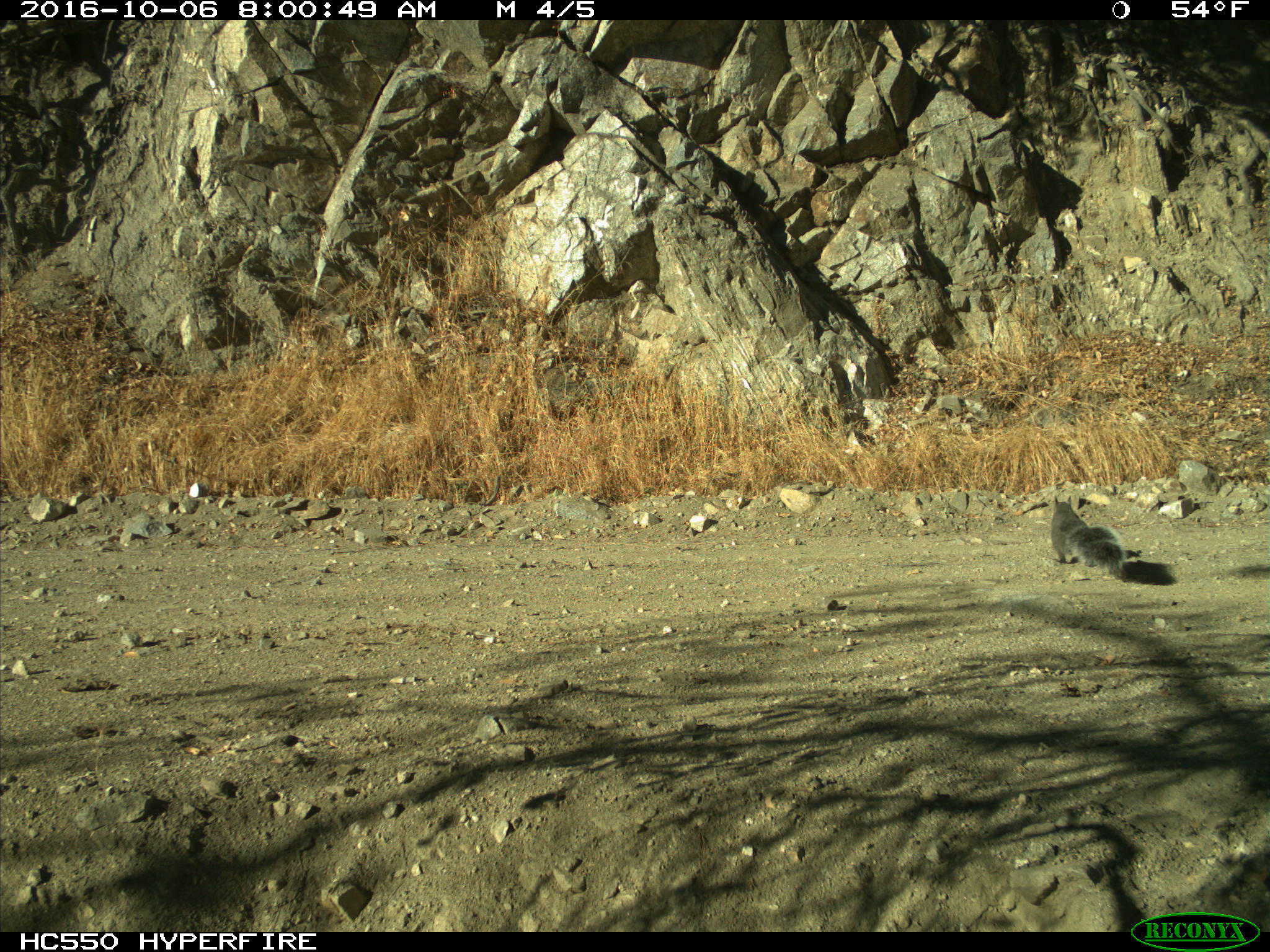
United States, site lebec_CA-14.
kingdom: Animalia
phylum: Chordata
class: Mammalia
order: Rodentia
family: Sciuridae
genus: Sciurus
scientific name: Sciurus carolinensis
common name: eastern gray squirrel